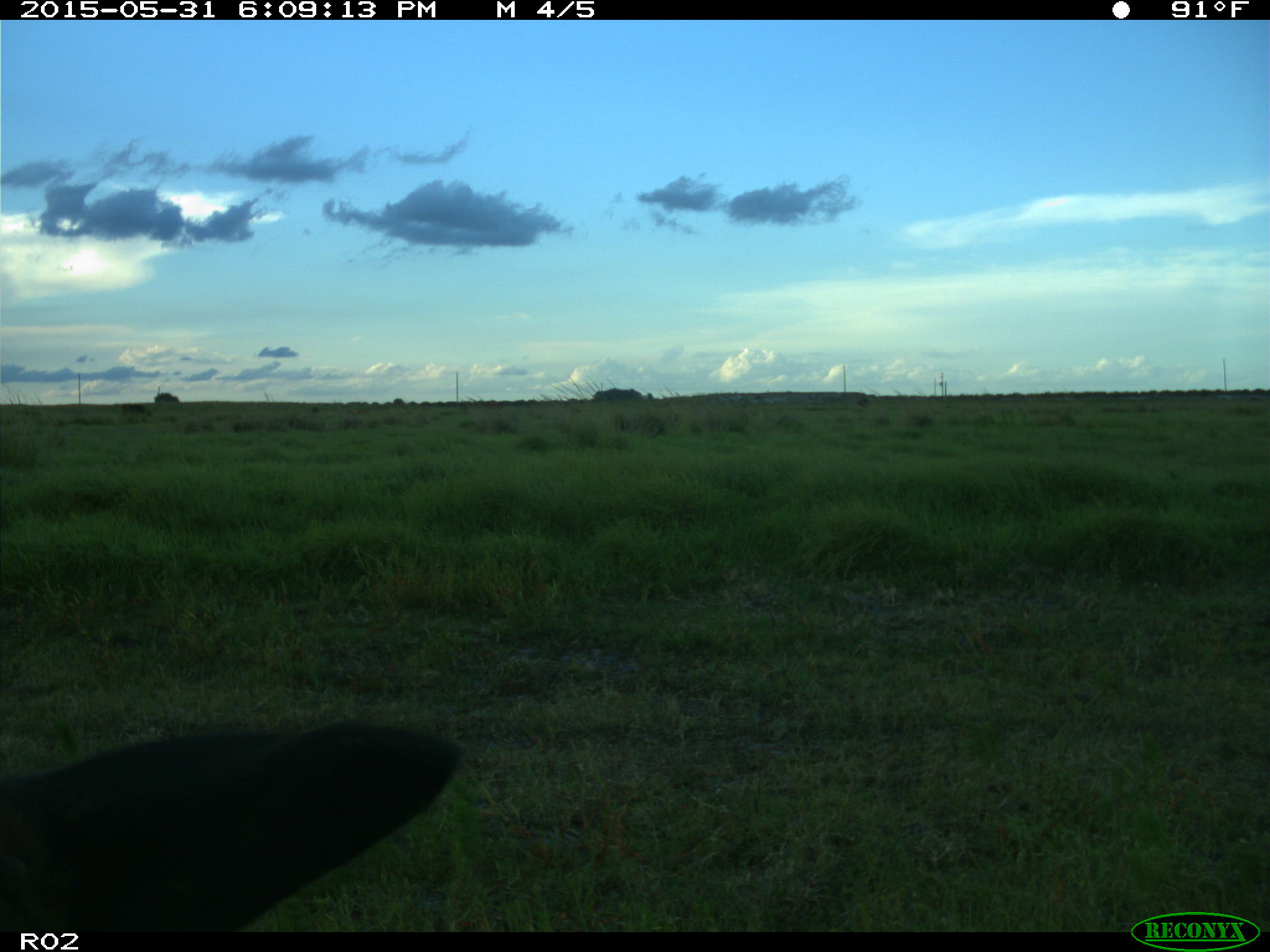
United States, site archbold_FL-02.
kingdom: Animalia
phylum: Chordata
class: Mammalia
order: Artiodactyla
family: Bovidae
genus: Bos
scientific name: Bos taurus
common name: domestic cow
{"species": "Bos taurus (domestic cow)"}